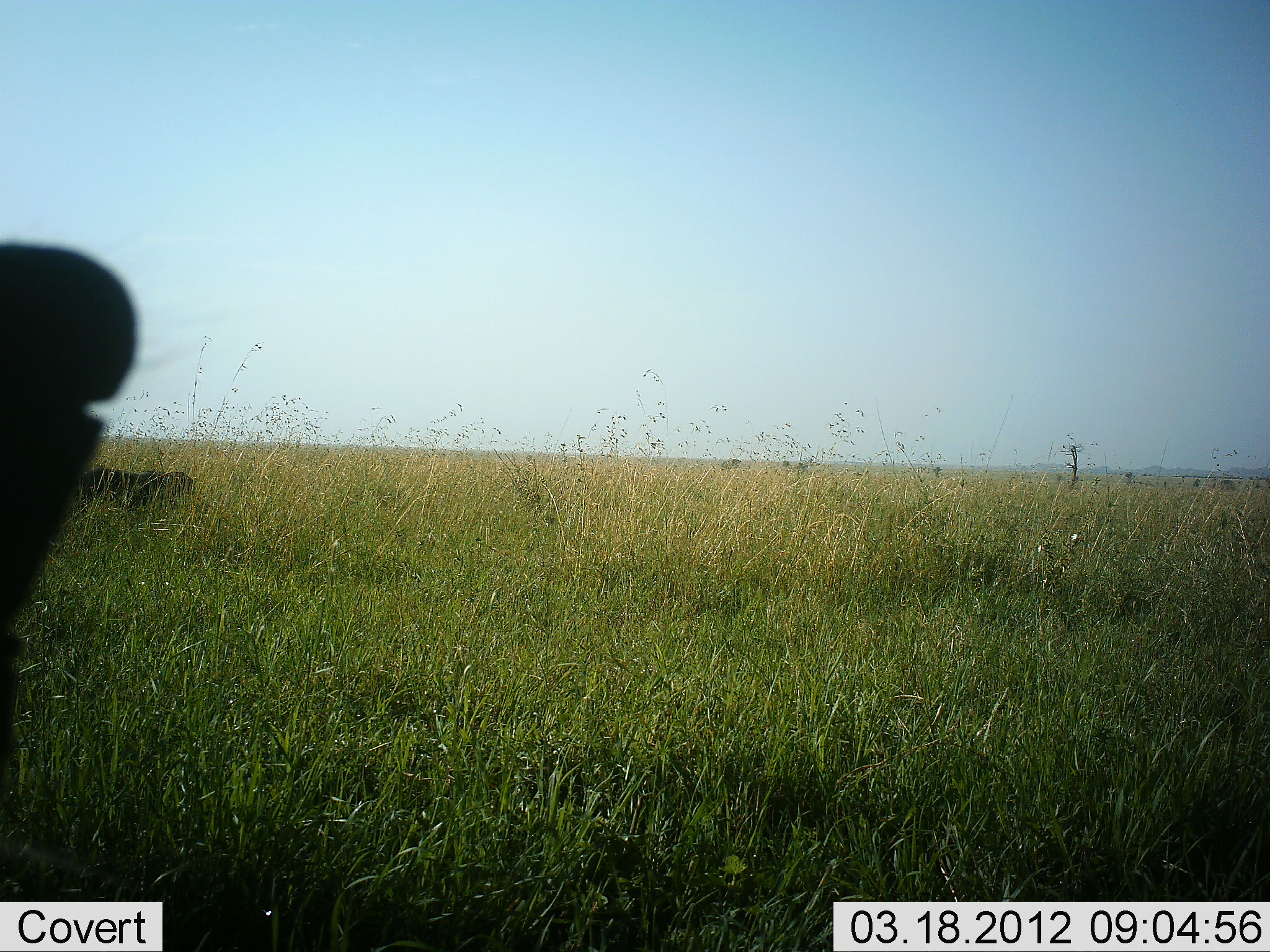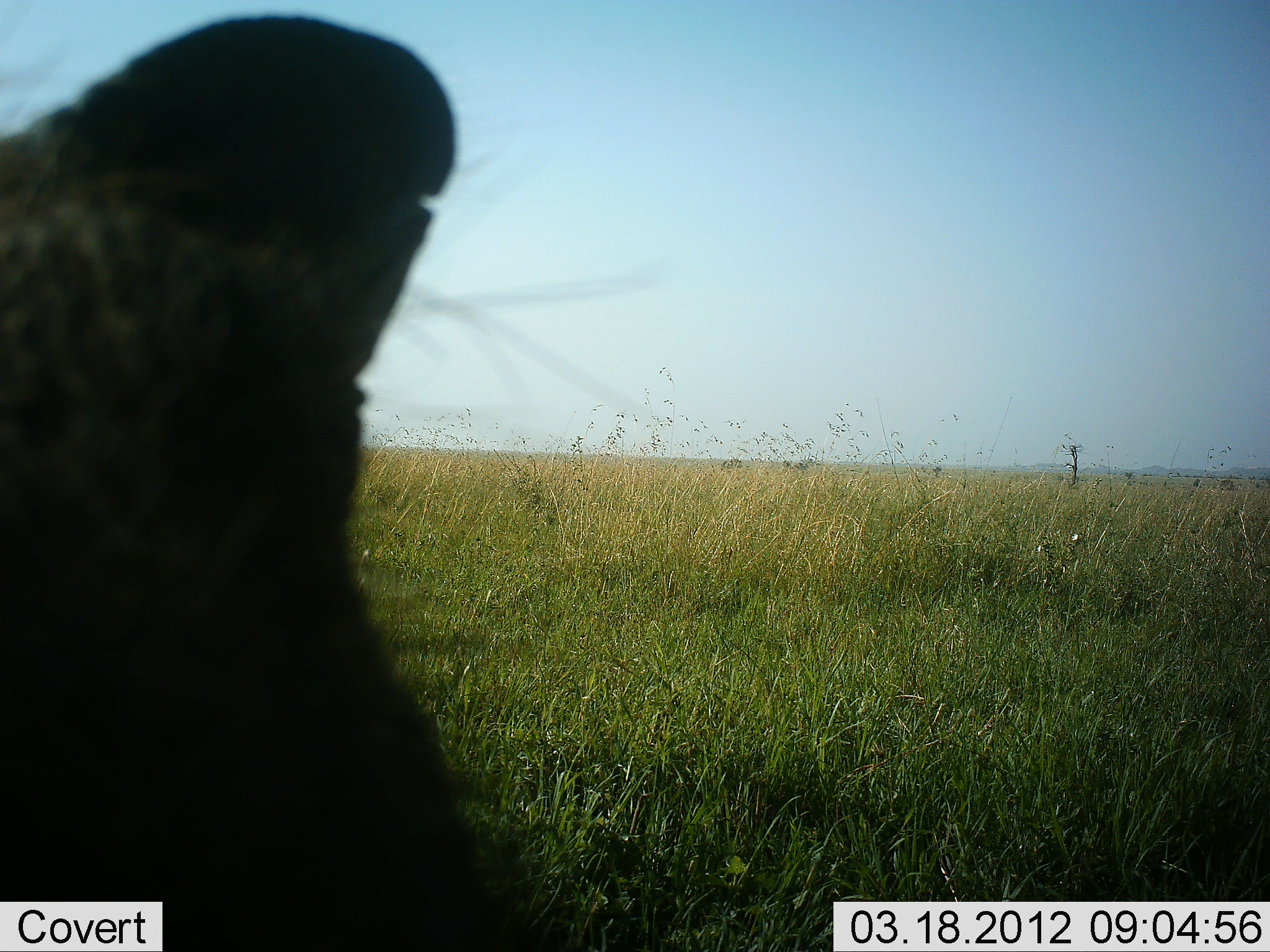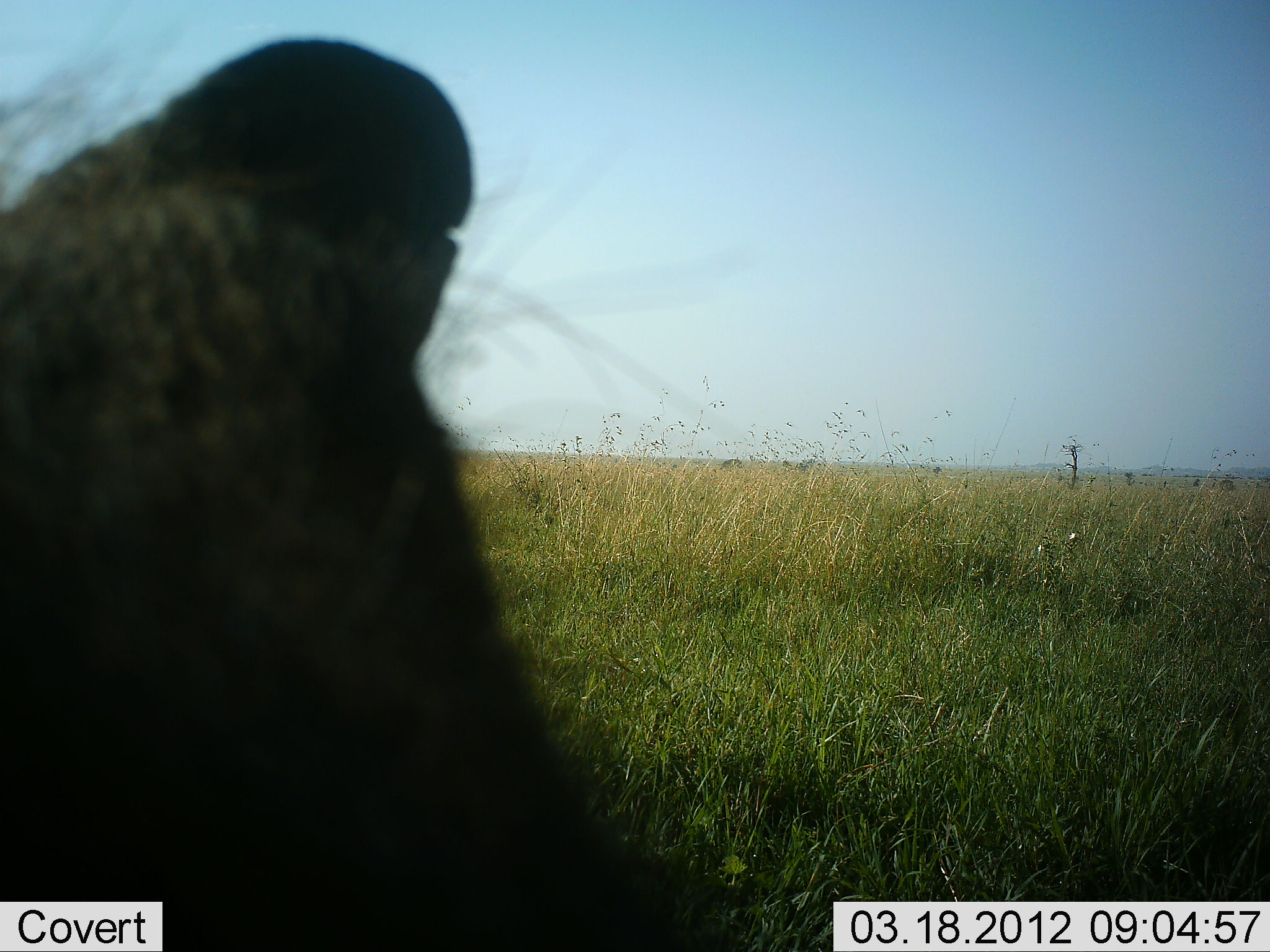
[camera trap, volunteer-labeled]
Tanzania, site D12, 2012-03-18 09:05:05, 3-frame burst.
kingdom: Animalia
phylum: Chordata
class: Mammalia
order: Artiodactyla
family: Suidae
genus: Phacochoerus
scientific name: Phacochoerus africanus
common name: warthog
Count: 2.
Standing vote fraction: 100%.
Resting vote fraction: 0%.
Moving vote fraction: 43%.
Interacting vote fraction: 0%.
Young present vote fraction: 0%.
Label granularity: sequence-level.